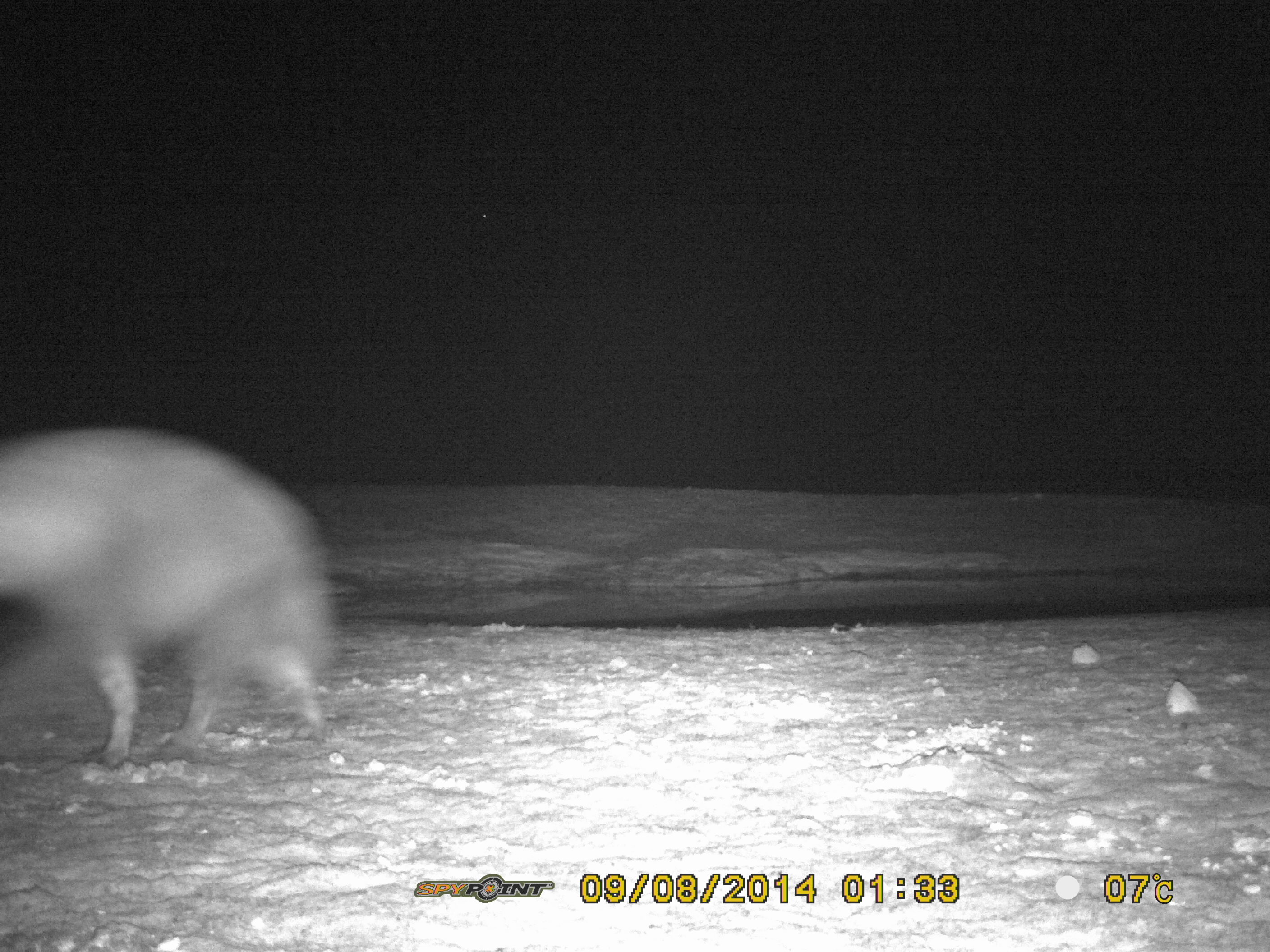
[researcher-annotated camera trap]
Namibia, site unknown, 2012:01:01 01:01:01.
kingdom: Animalia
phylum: Chordata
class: Mammalia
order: Carnivora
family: Hyaenidae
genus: Parahyaena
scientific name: Parahyaena brunnea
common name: brown hyena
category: hyaena brunnea